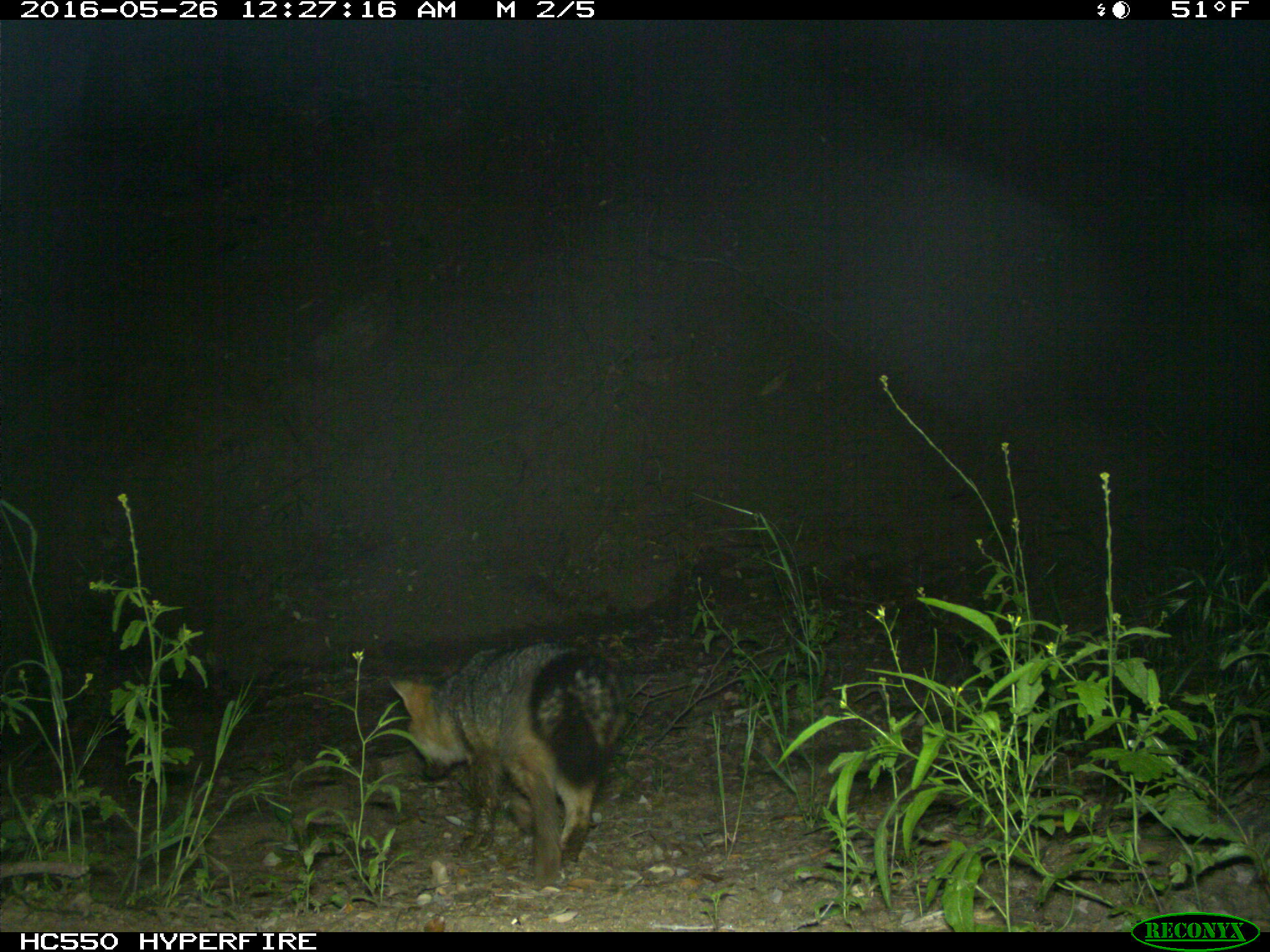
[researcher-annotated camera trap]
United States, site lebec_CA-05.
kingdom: Animalia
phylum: Chordata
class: Mammalia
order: Carnivora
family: Canidae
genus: Urocyon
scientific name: Urocyon cinereoargenteus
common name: gray fox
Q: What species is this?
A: Urocyon cinereoargenteus (gray fox).